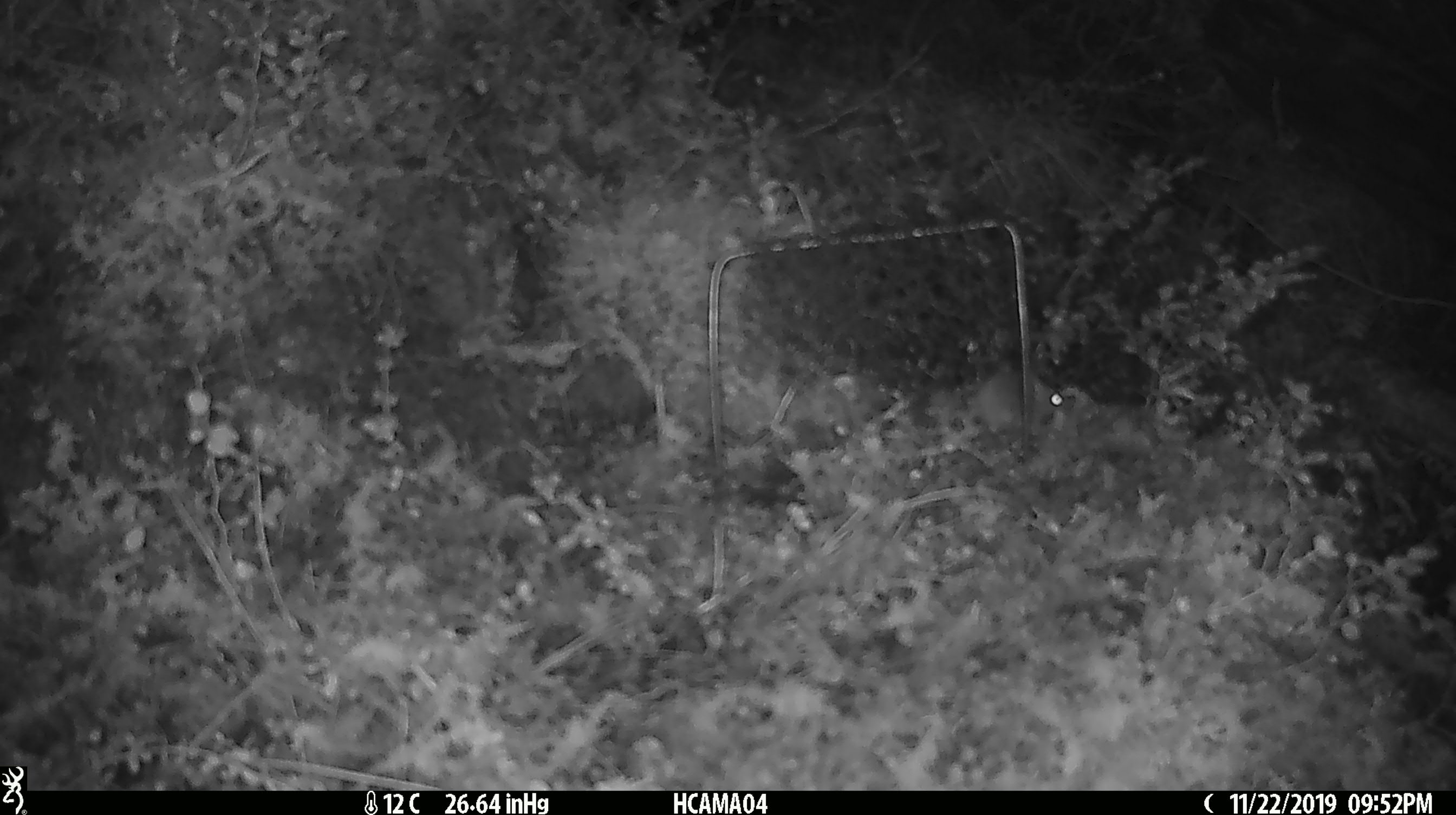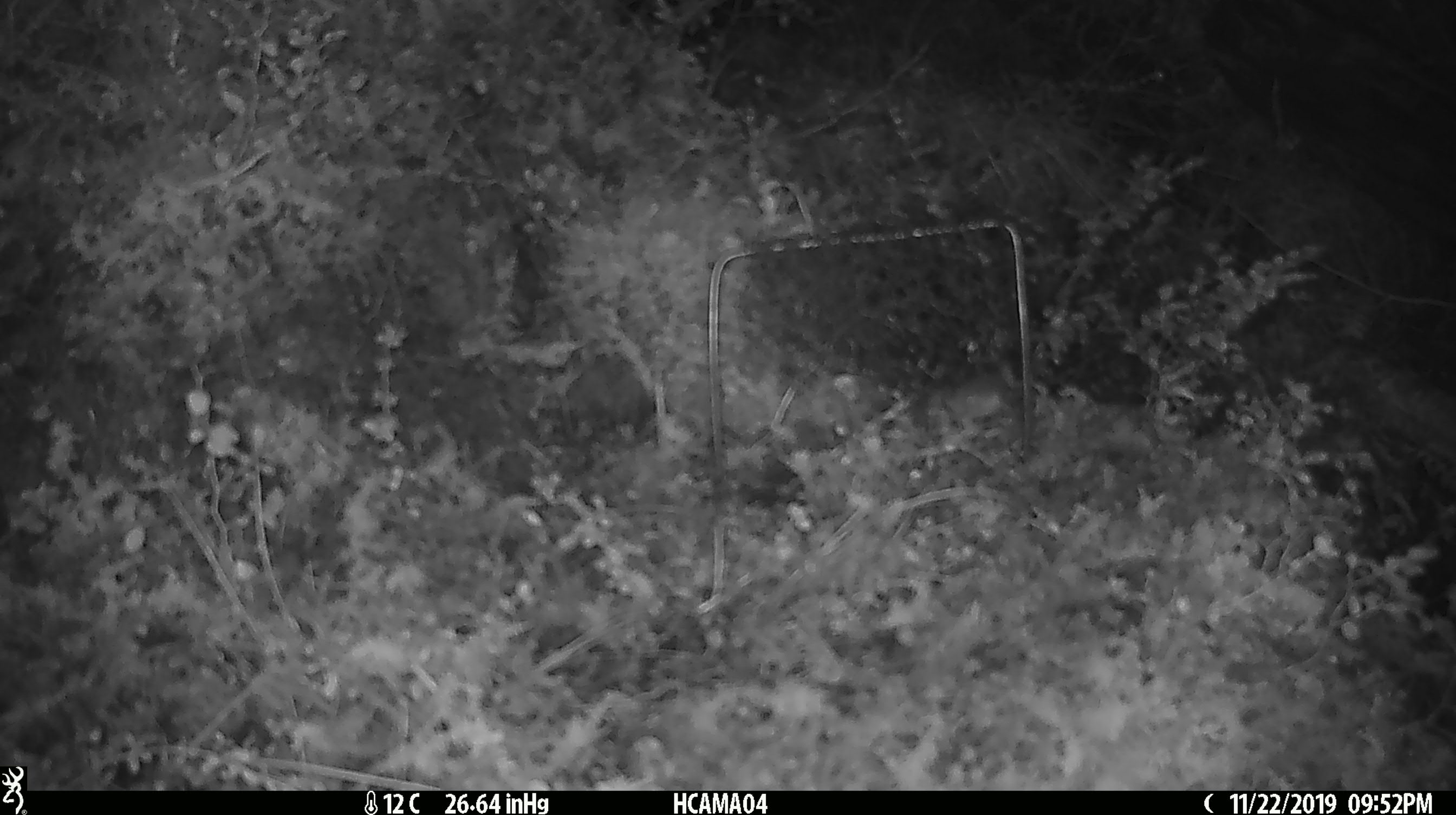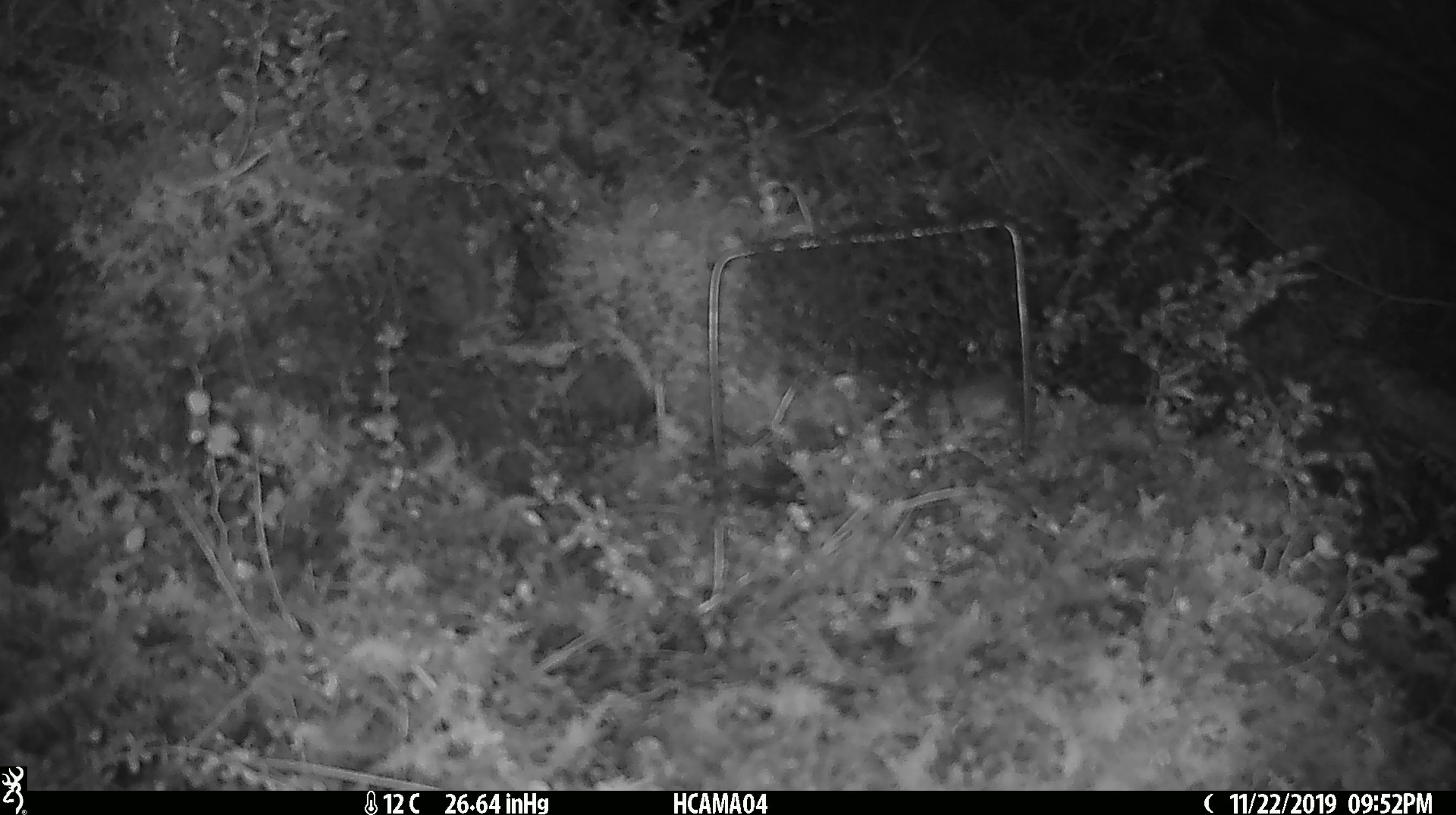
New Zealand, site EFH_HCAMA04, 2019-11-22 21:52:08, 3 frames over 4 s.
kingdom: Animalia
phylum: Chordata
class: Mammalia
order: Rodentia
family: Muridae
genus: Mus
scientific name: Mus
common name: mouse